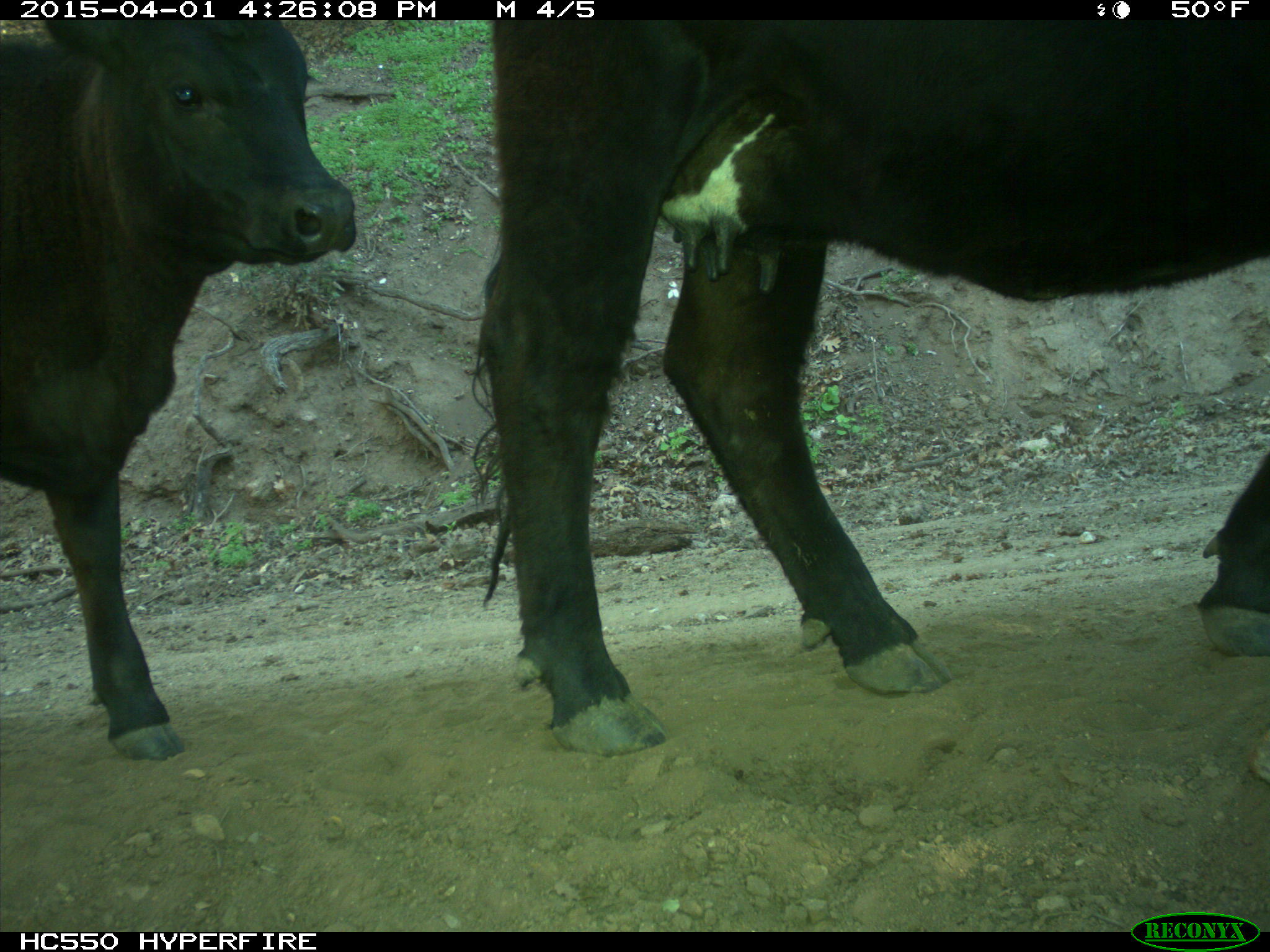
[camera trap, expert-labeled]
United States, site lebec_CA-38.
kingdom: Animalia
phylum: Chordata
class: Mammalia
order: Artiodactyla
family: Bovidae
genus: Bos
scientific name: Bos taurus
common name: domestic cow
Bos taurus (domestic cow).